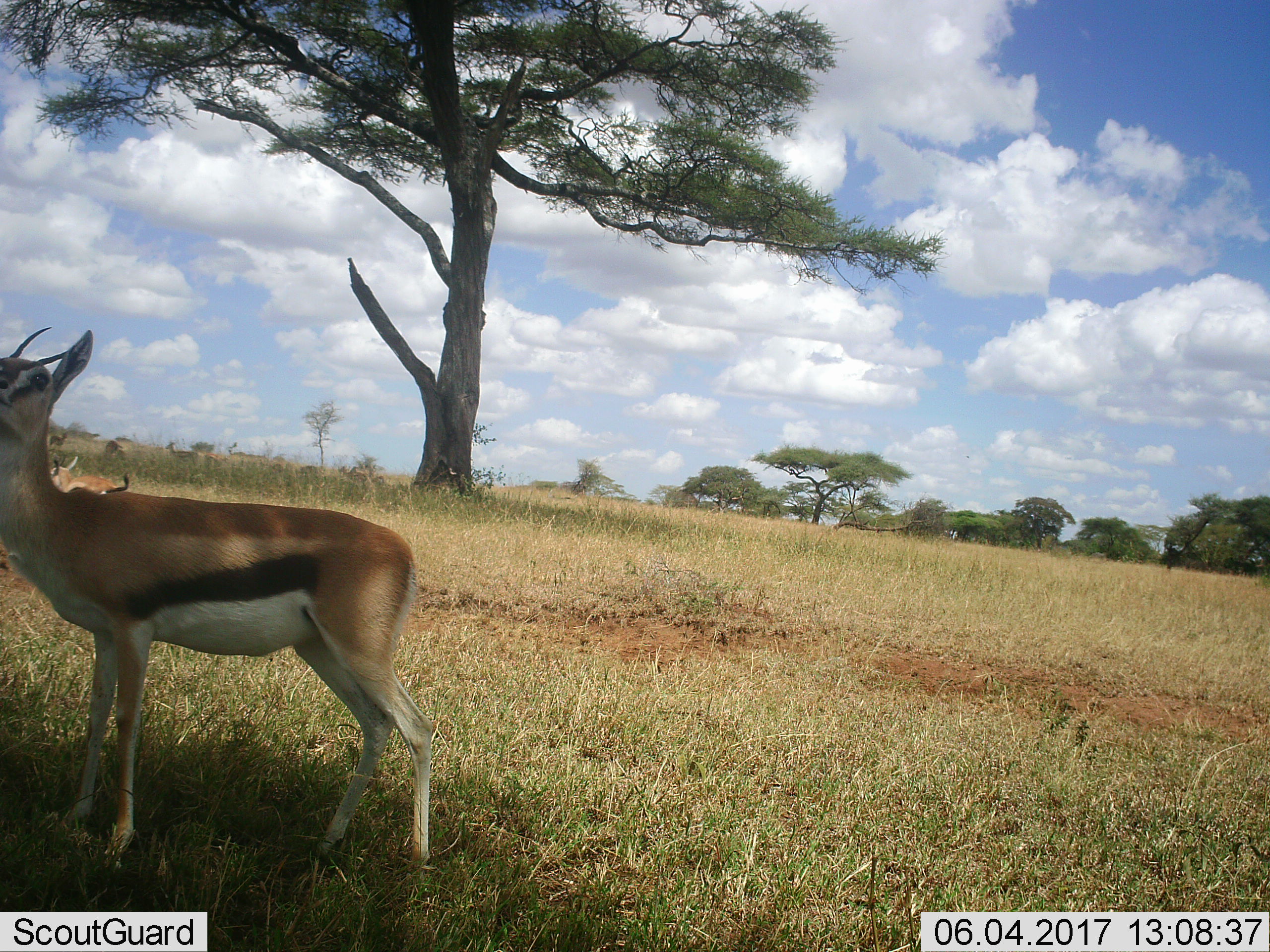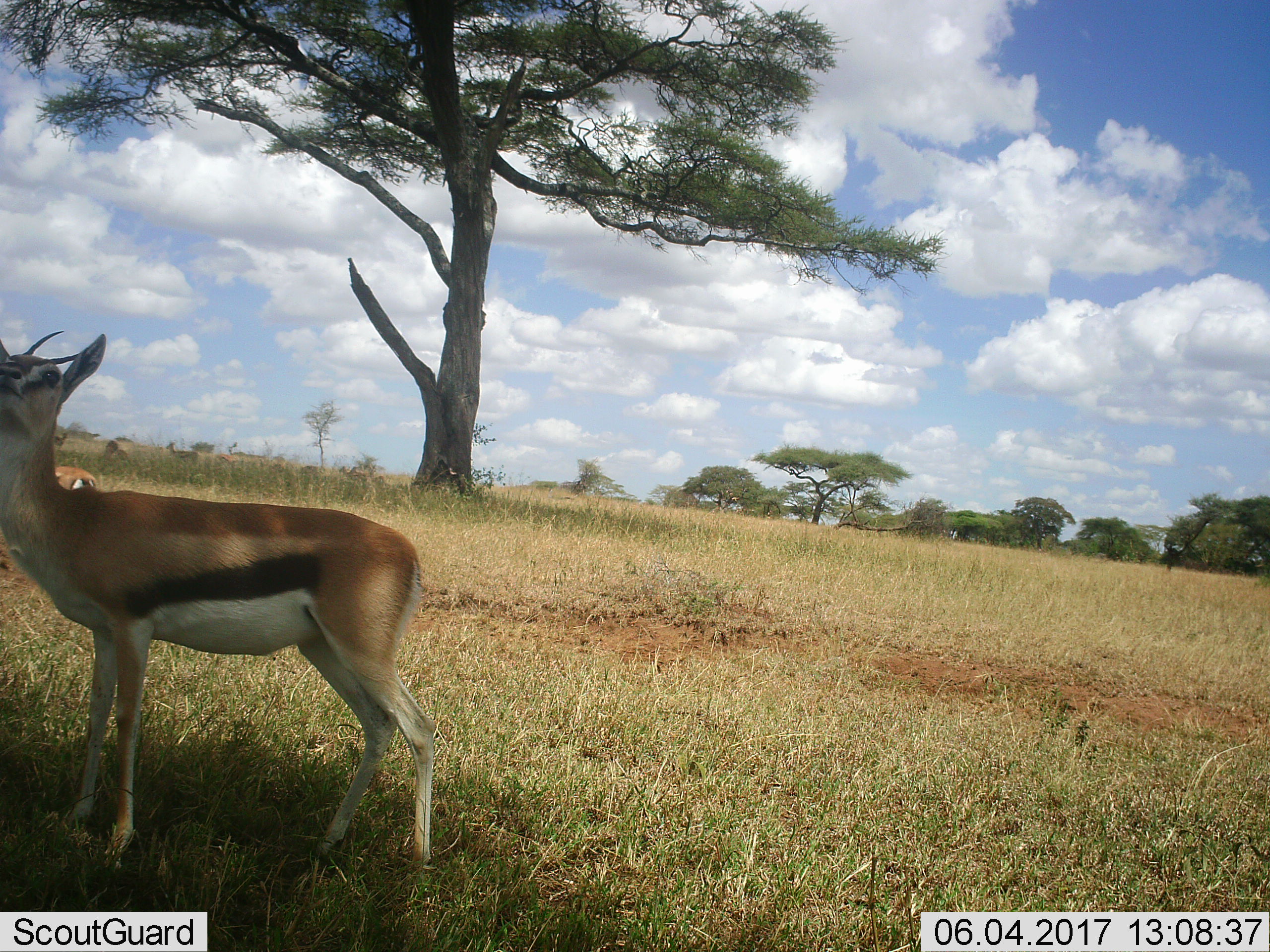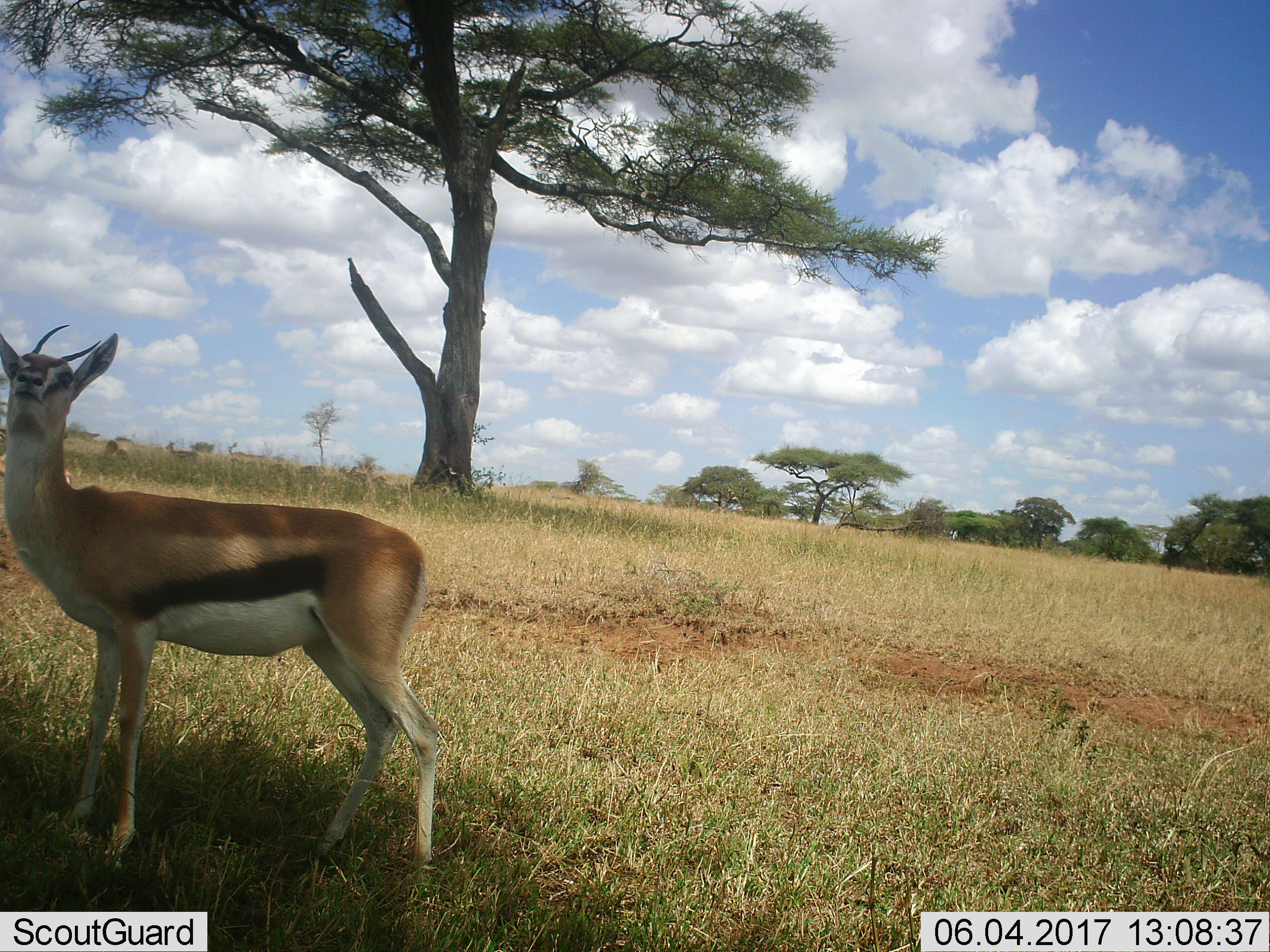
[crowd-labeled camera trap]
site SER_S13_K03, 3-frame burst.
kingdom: Animalia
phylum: Chordata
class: Mammalia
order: Artiodactyla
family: Bovidae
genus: Eudorcas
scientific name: Eudorcas thomsonii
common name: thomson's gazelle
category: gazellethomsons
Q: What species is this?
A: Gazellethomsons (thomson's gazelle) (Eudorcas thomsonii).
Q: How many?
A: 3.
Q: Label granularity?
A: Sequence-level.